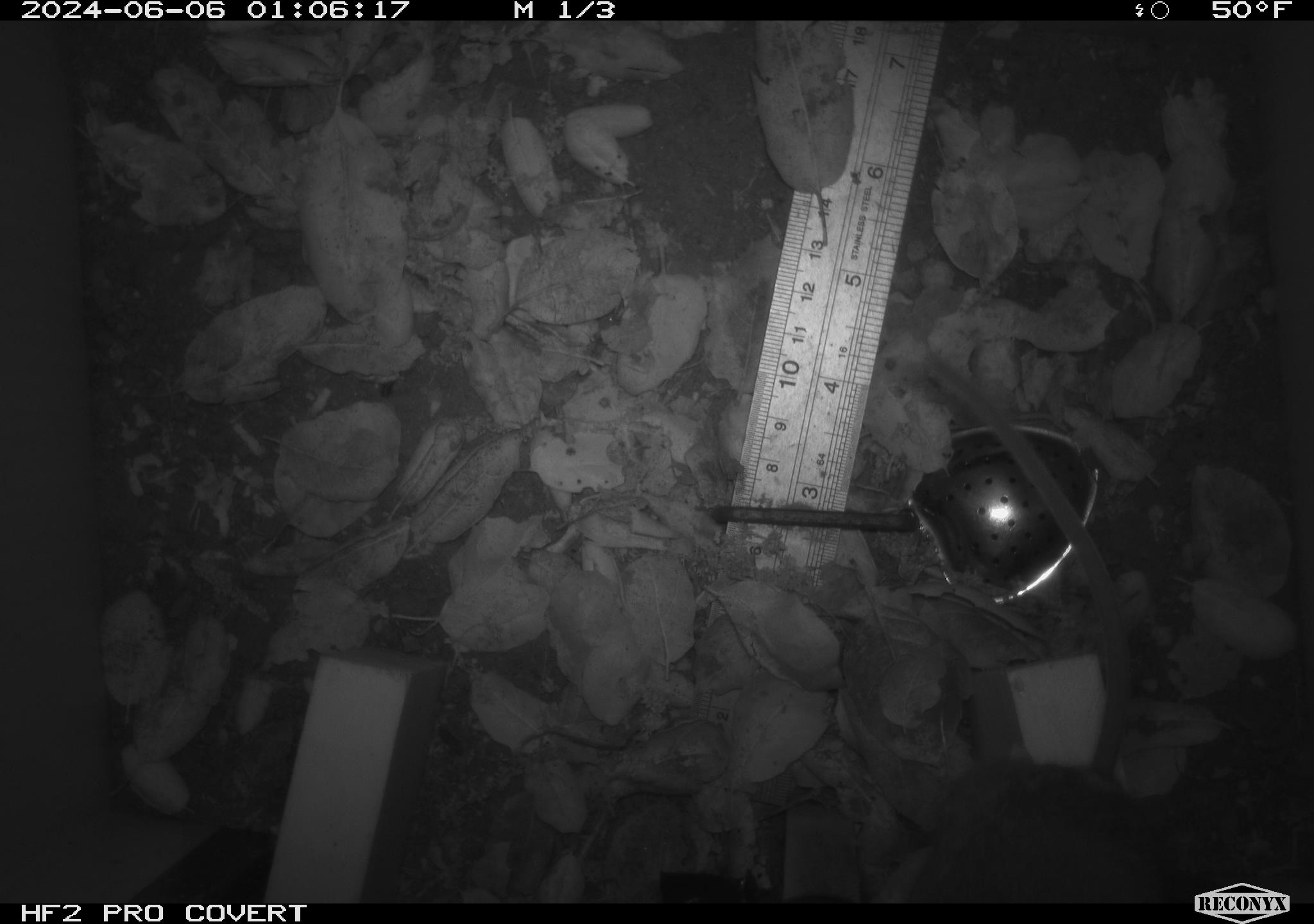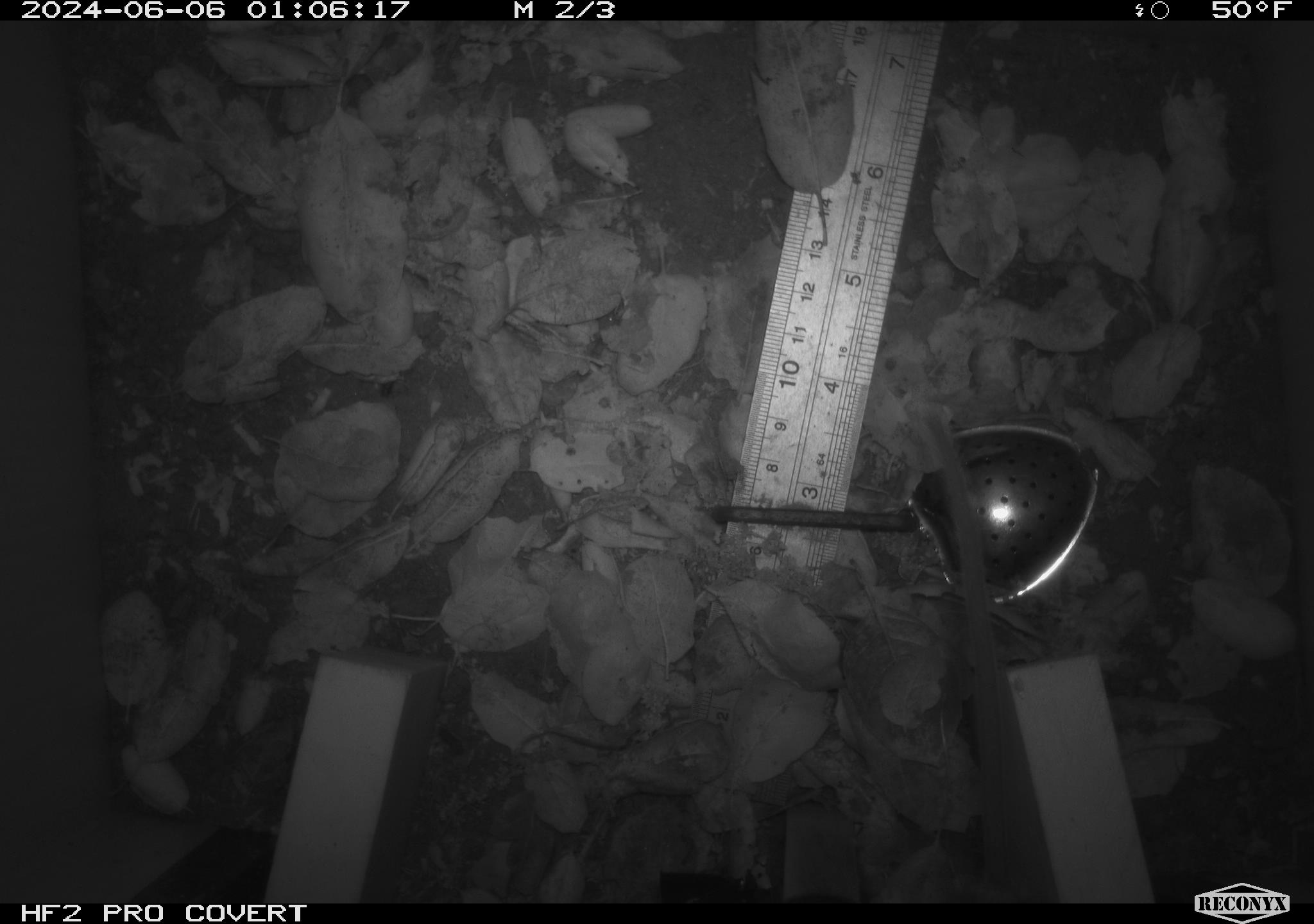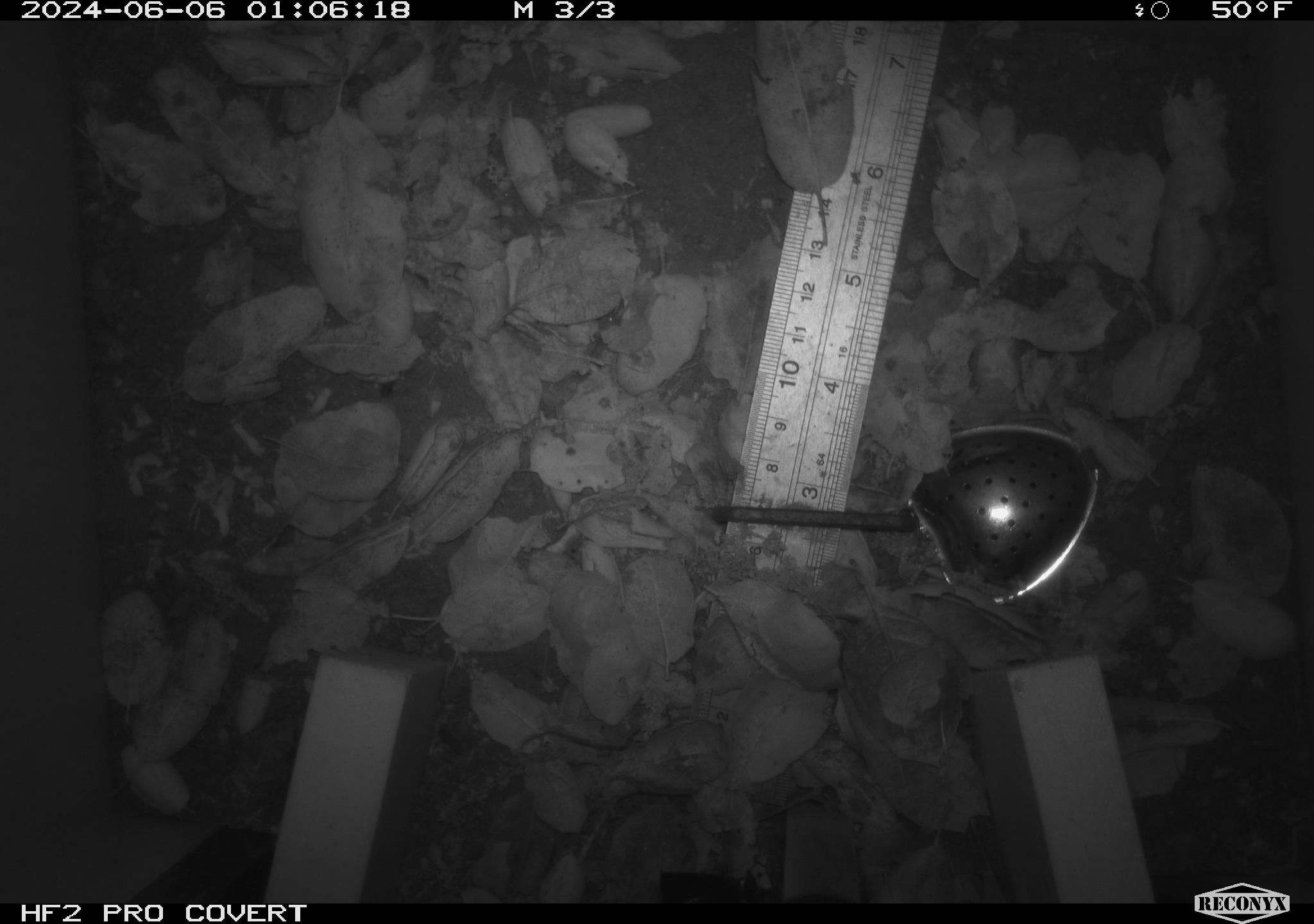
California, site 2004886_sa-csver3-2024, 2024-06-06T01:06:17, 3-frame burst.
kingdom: Animalia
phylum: Chordata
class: Mammalia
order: Rodentia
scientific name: Rodentia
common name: rodent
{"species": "rodent (Rodentia)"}